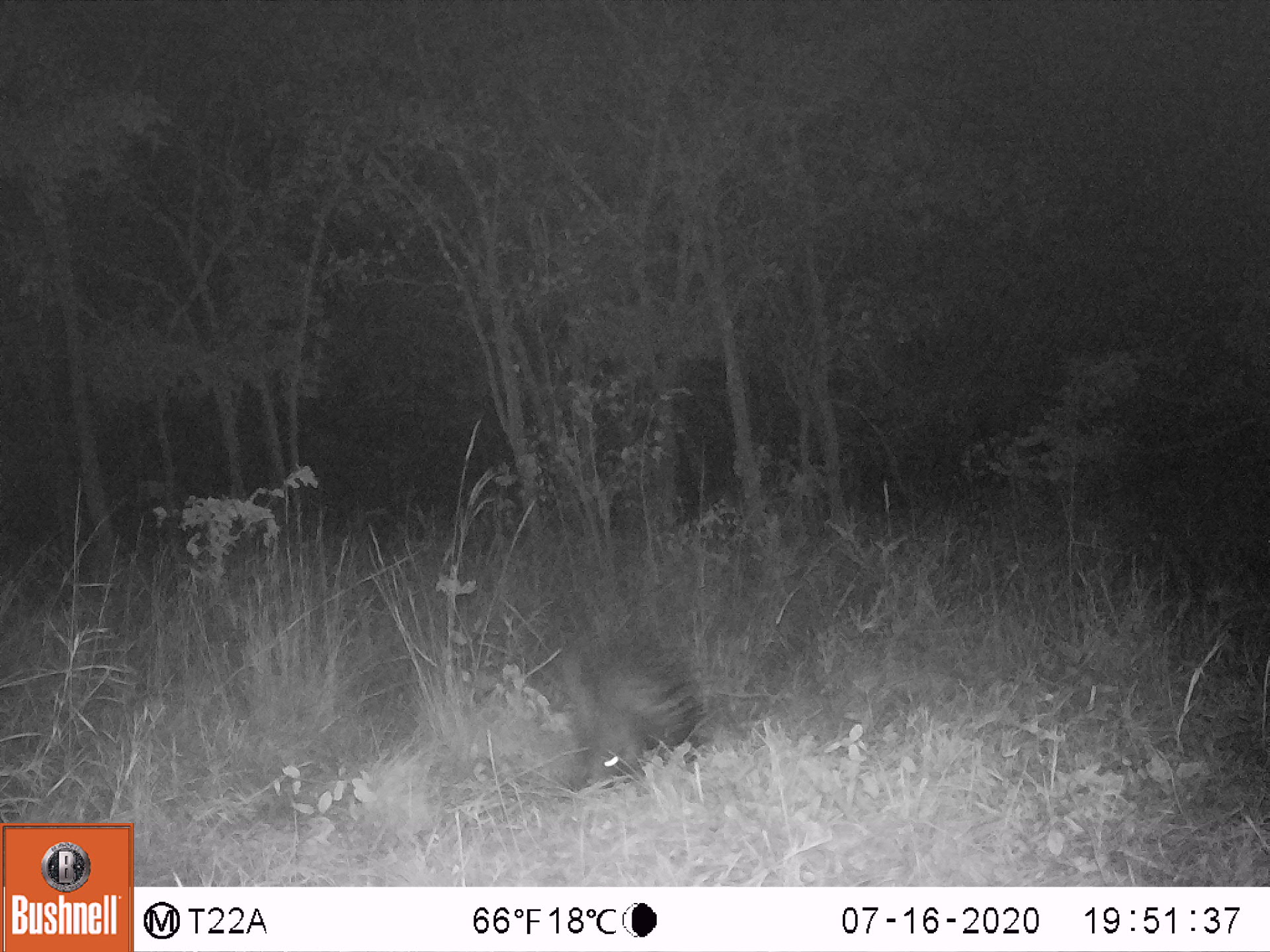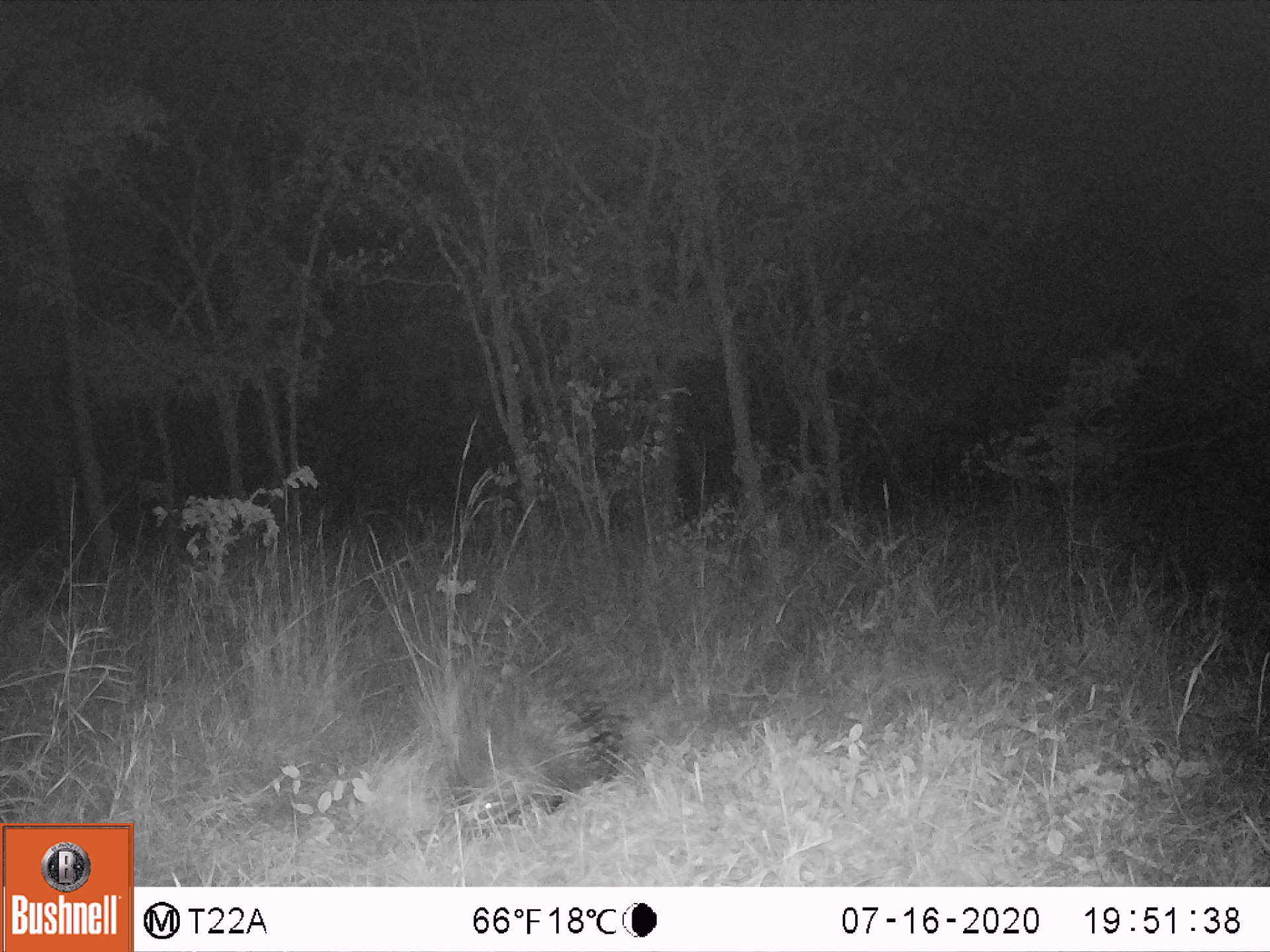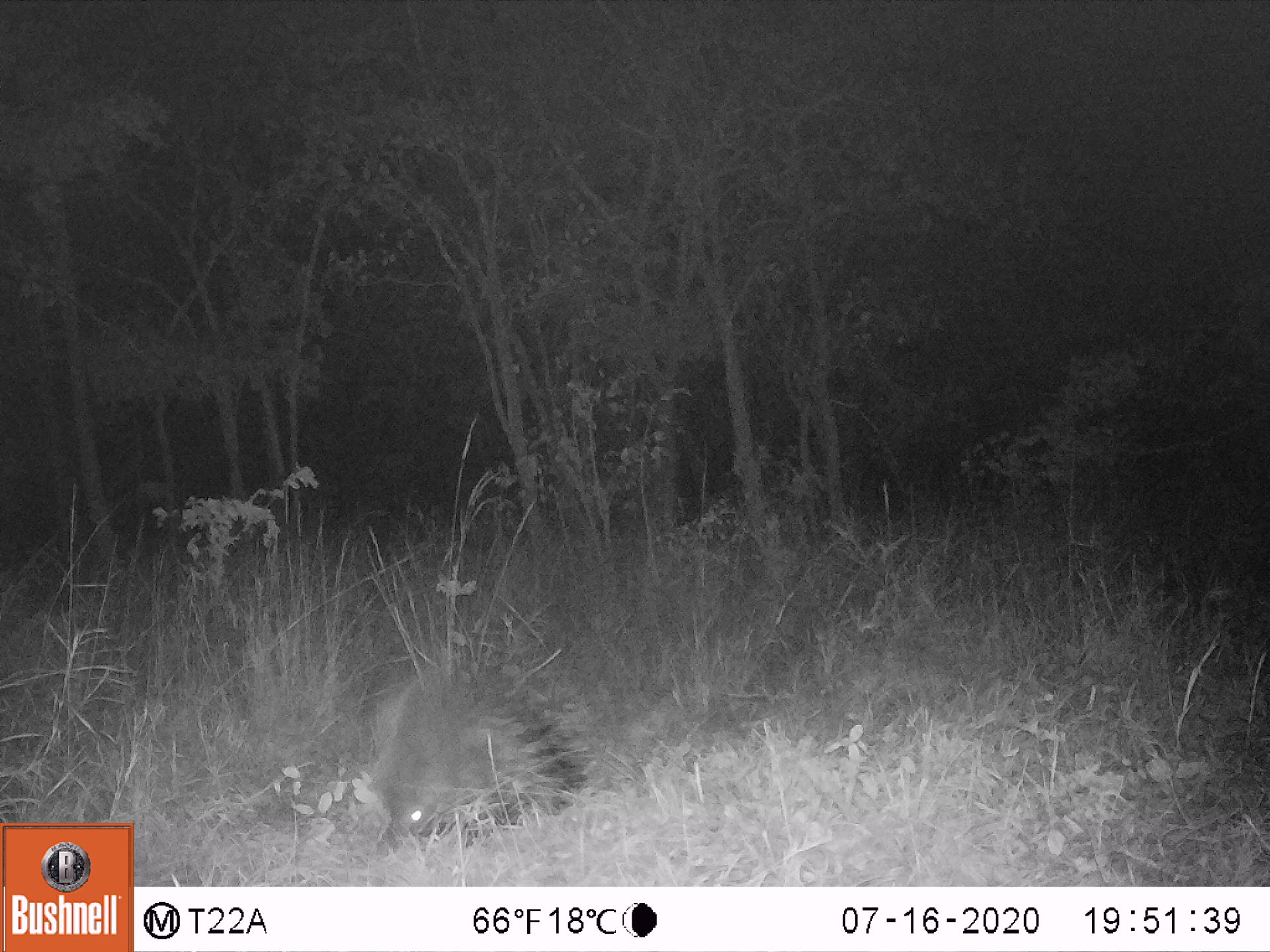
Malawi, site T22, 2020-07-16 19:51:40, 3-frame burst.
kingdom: Animalia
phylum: Chordata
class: Mammalia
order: Rodentia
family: Hystricidae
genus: Hystrix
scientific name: Hystrix africaeaustralis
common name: cape porcupine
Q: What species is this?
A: Cape porcupine (Hystrix africaeaustralis).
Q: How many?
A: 1.